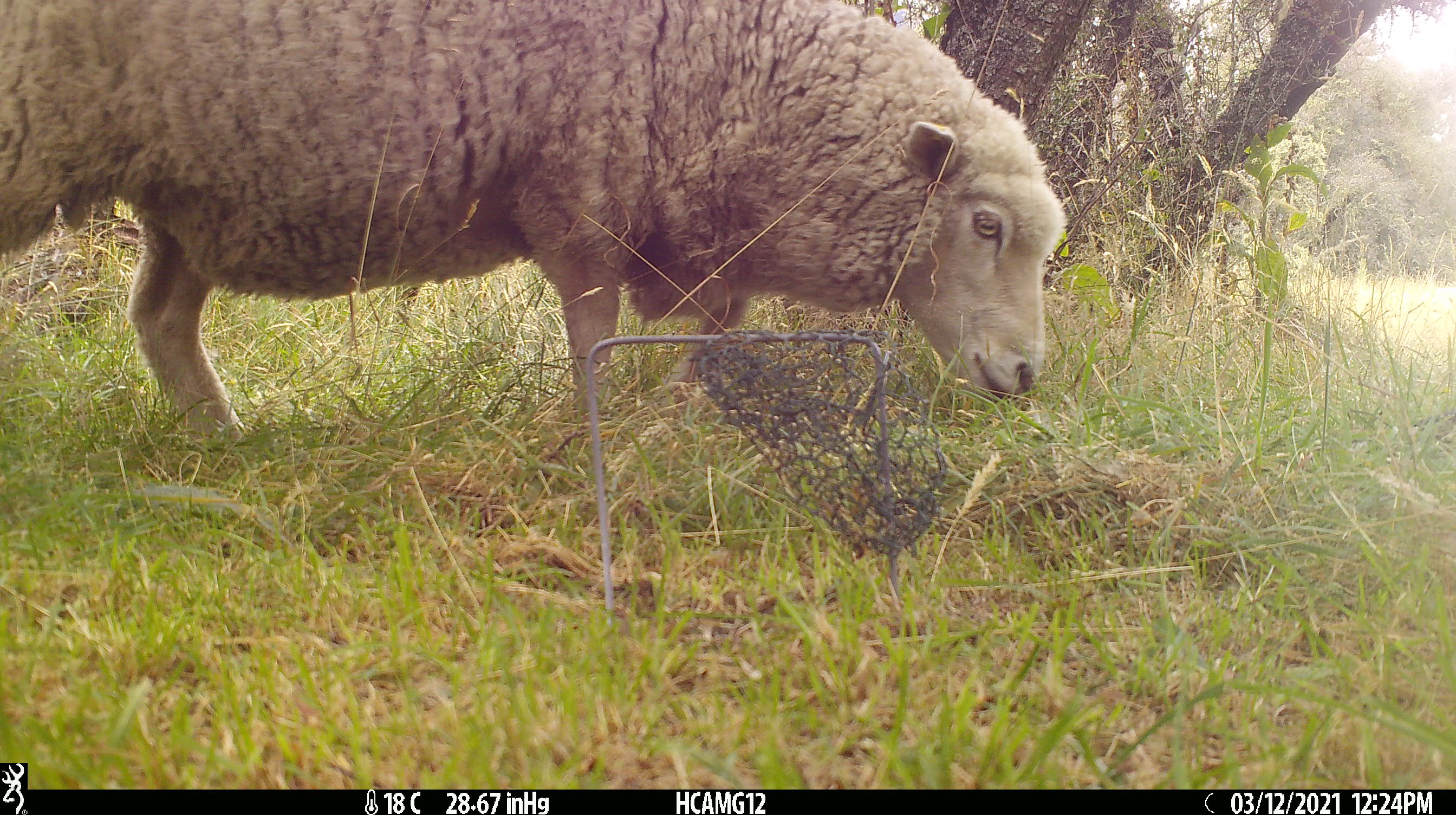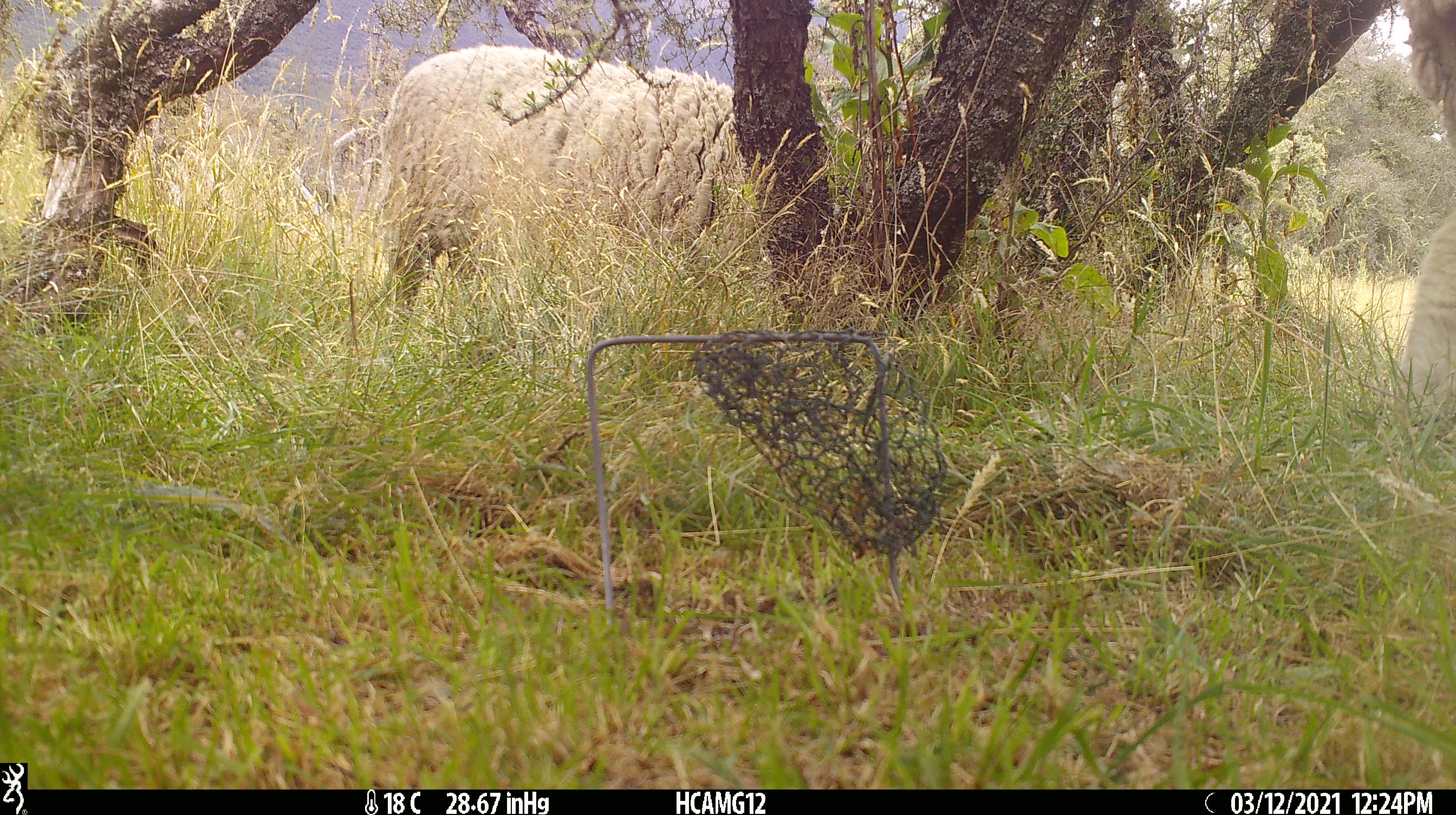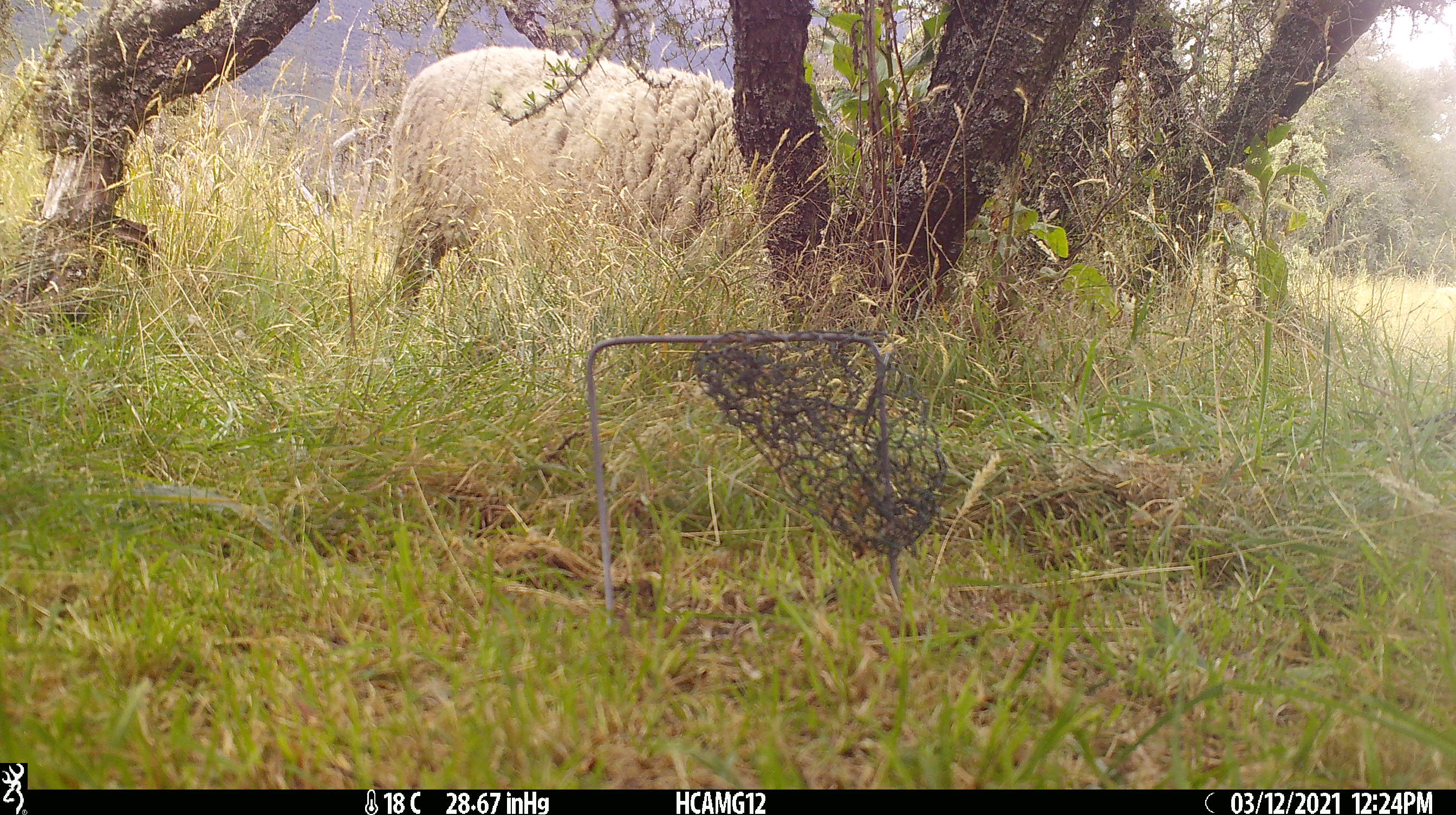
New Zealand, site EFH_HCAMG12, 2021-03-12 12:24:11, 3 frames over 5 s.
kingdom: Animalia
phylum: Chordata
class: Mammalia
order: Artiodactyla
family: Bovidae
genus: Ovis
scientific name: Ovis aries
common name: domestic sheep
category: sheep